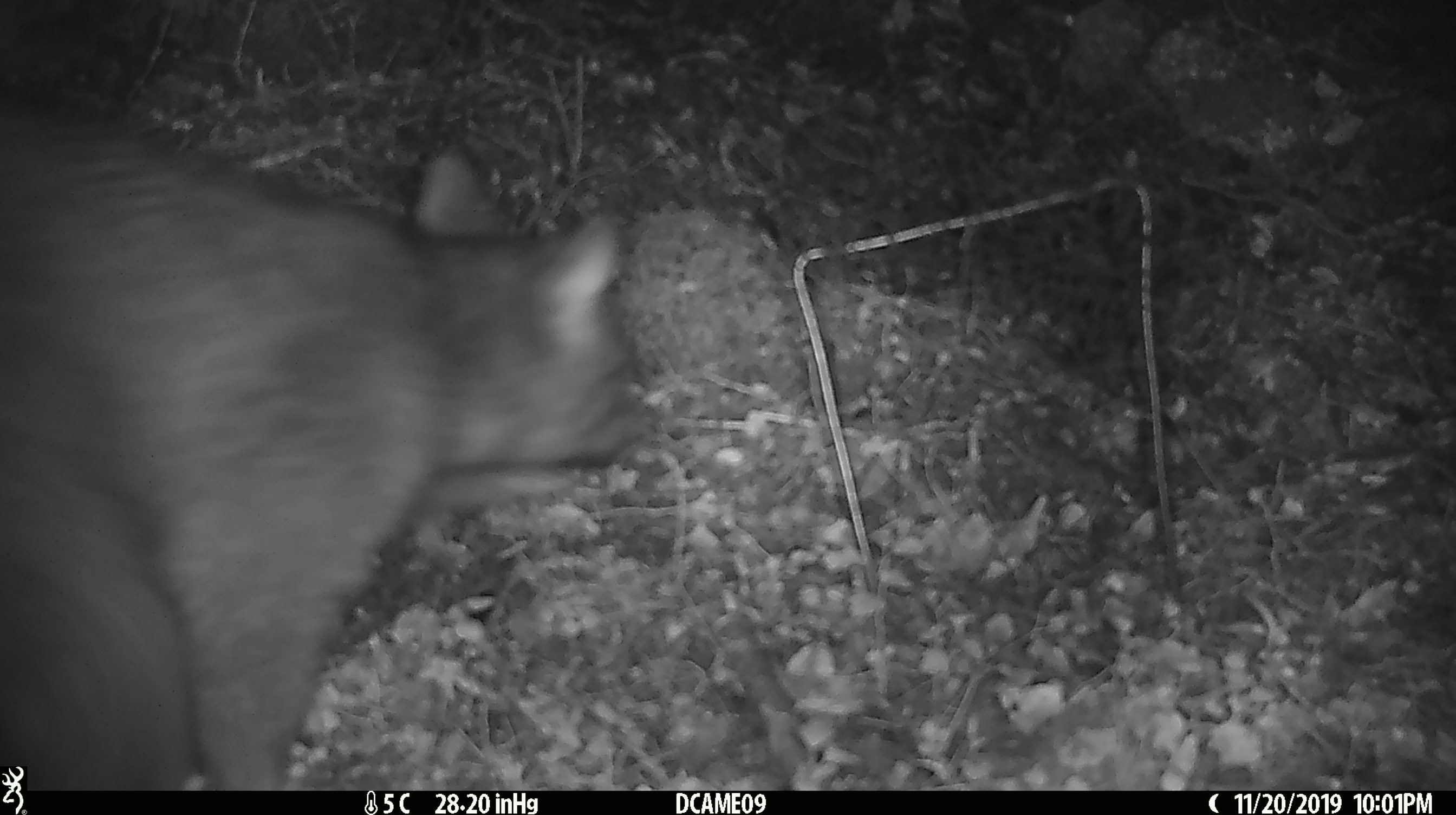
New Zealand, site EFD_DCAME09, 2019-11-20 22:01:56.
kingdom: Animalia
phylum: Chordata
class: Mammalia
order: Diprotodontia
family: Phalangeridae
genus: Trichosurus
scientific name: Trichosurus vulpecula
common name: common brushtail possum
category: possum